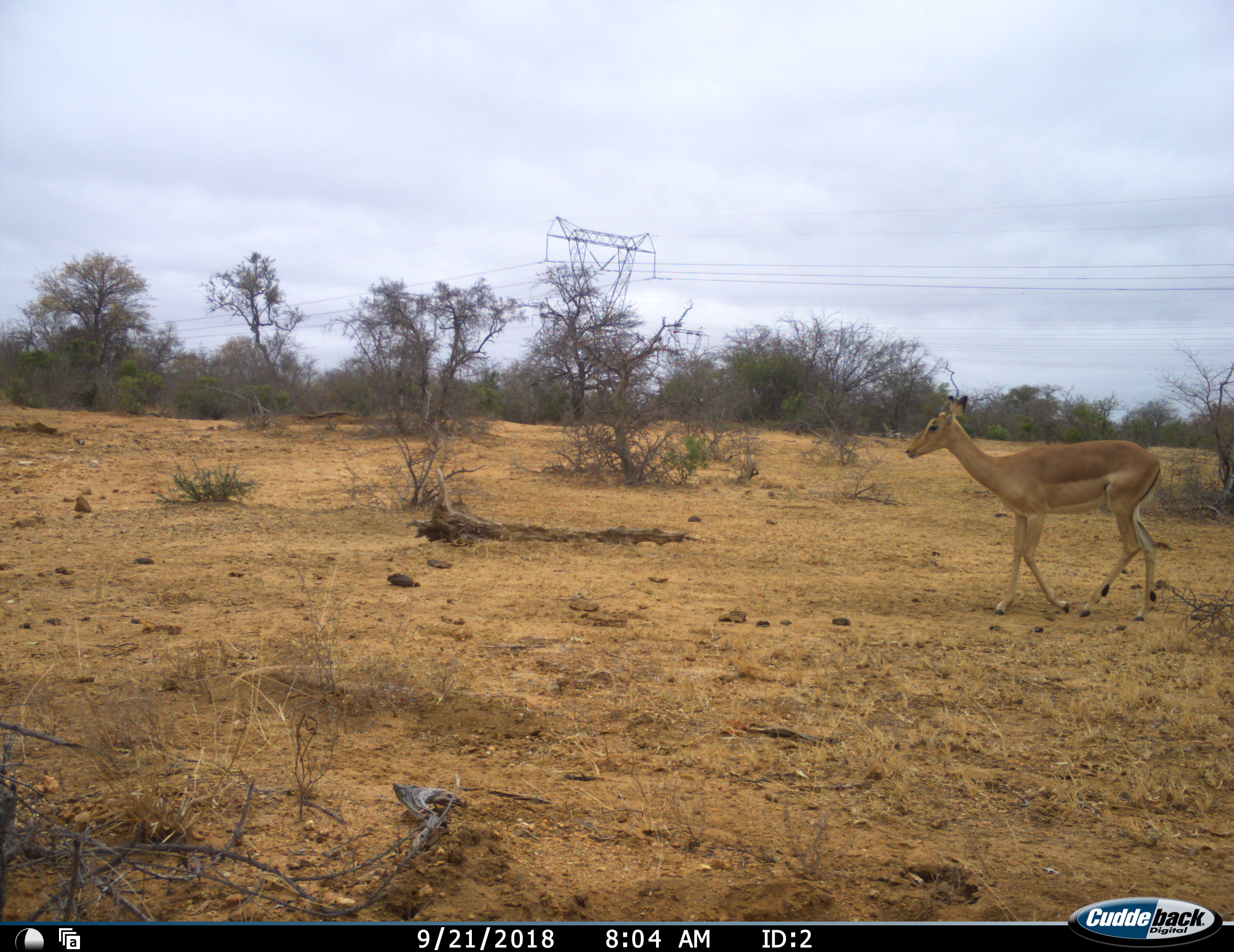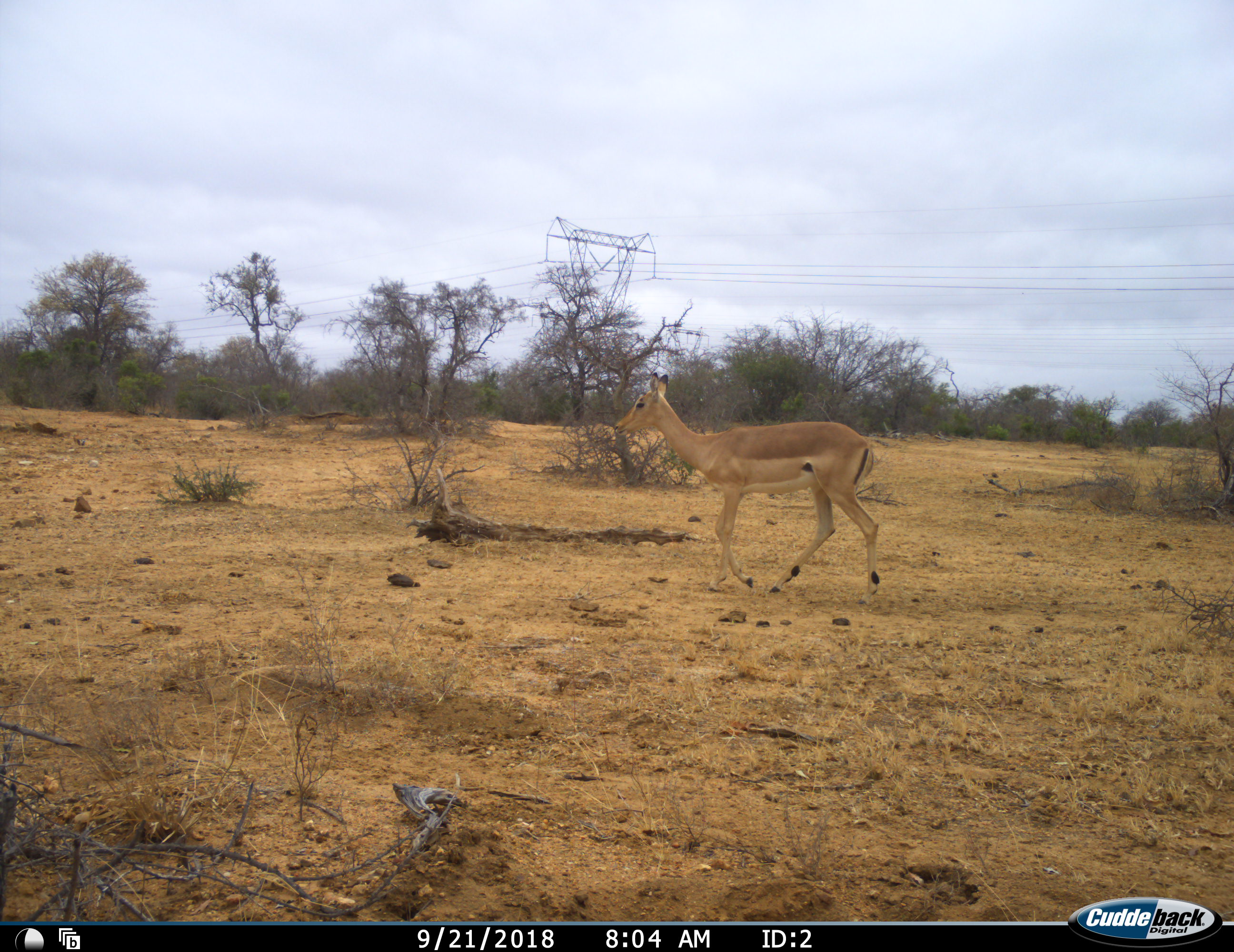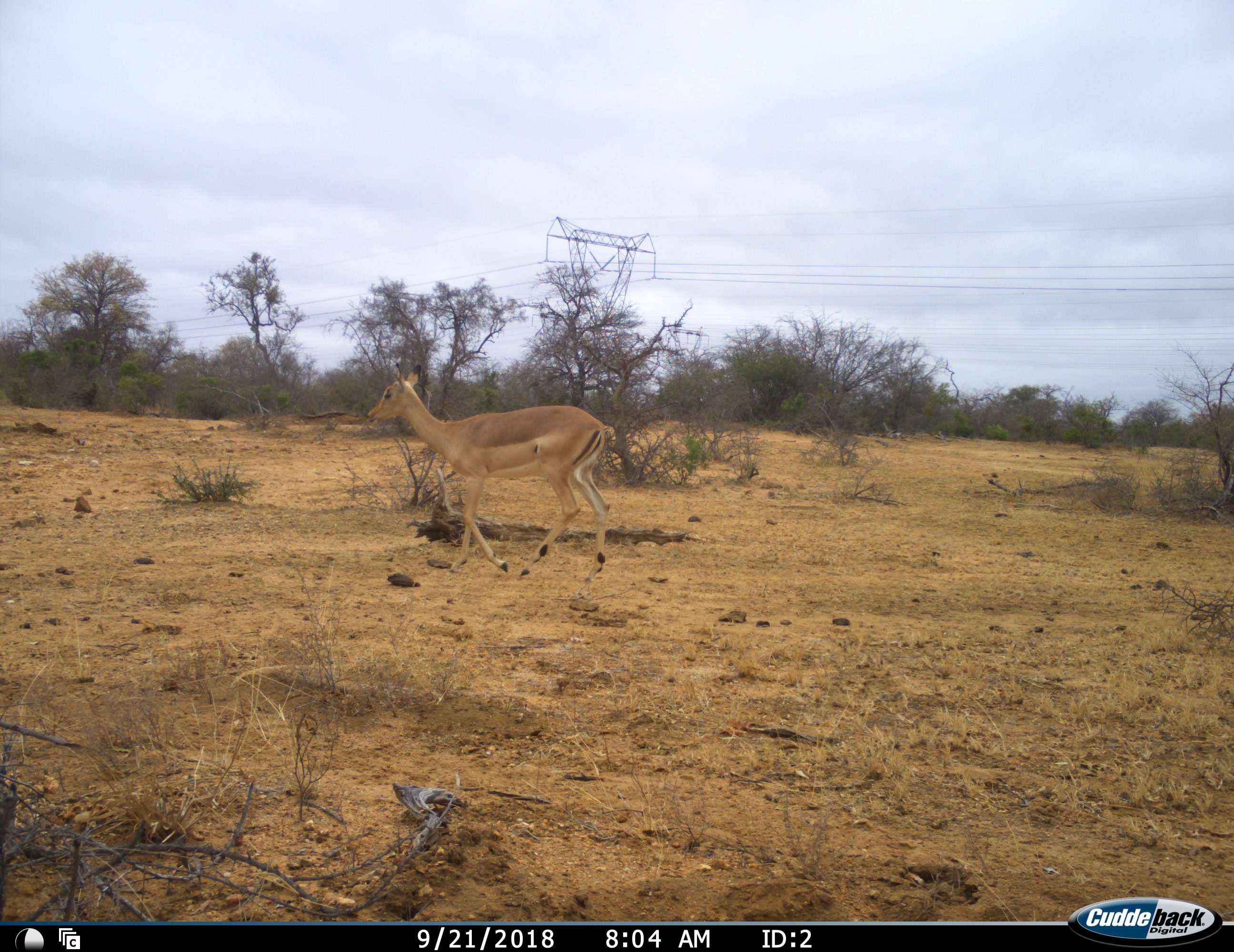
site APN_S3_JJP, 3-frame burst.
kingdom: Animalia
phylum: Chordata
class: Mammalia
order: Artiodactyla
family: Bovidae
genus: Aepyceros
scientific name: Aepyceros melampus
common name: impala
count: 1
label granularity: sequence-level